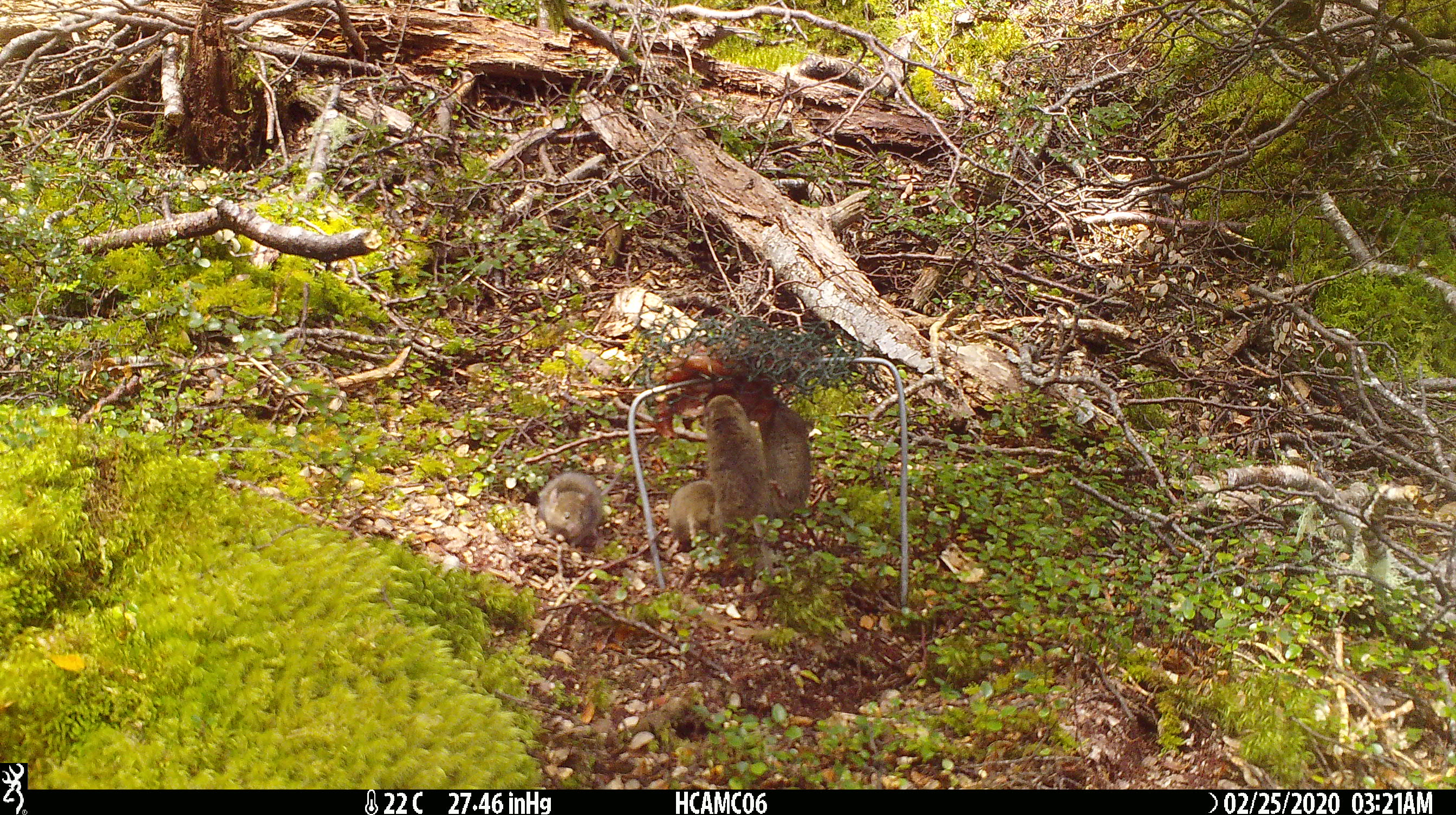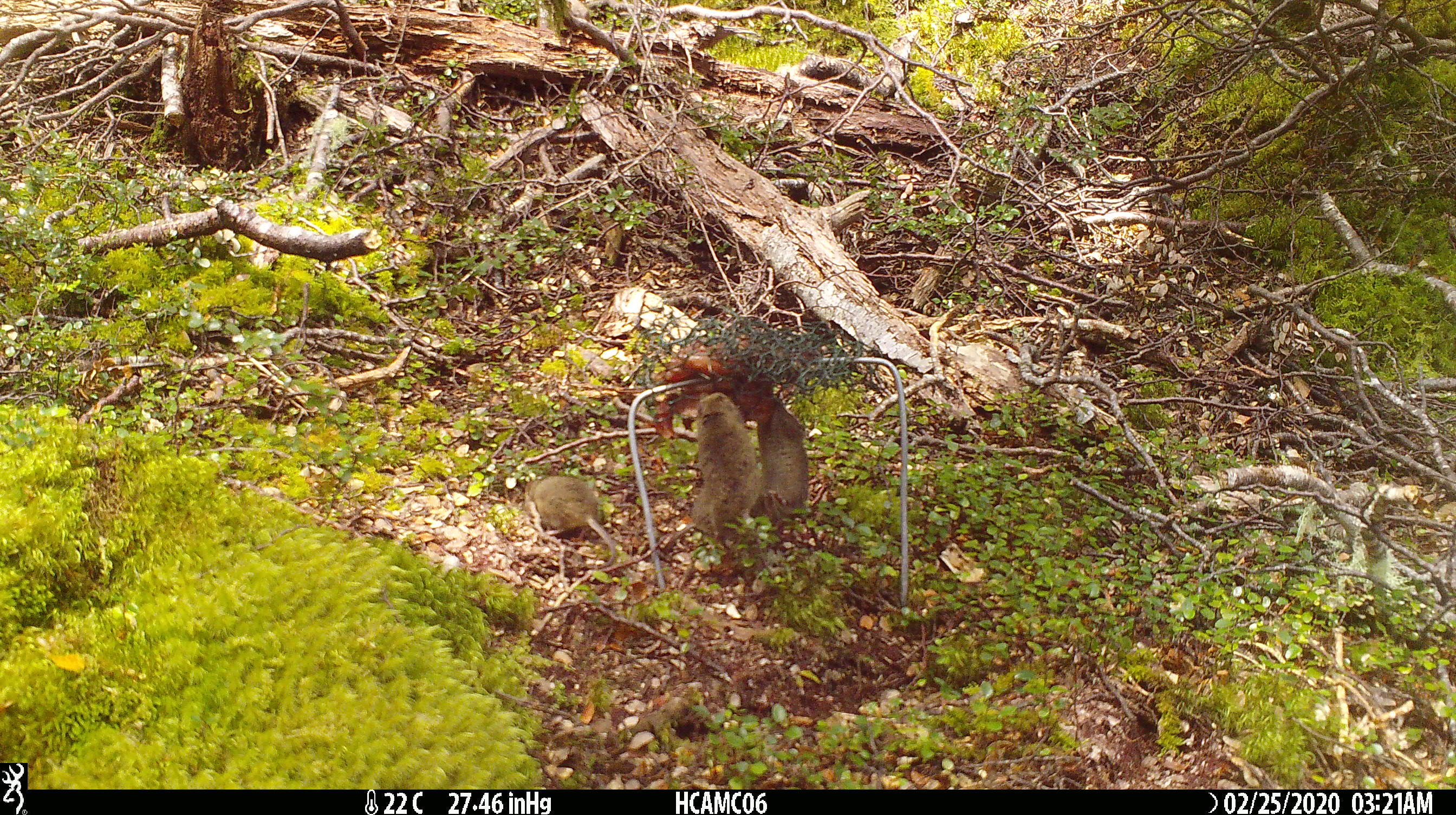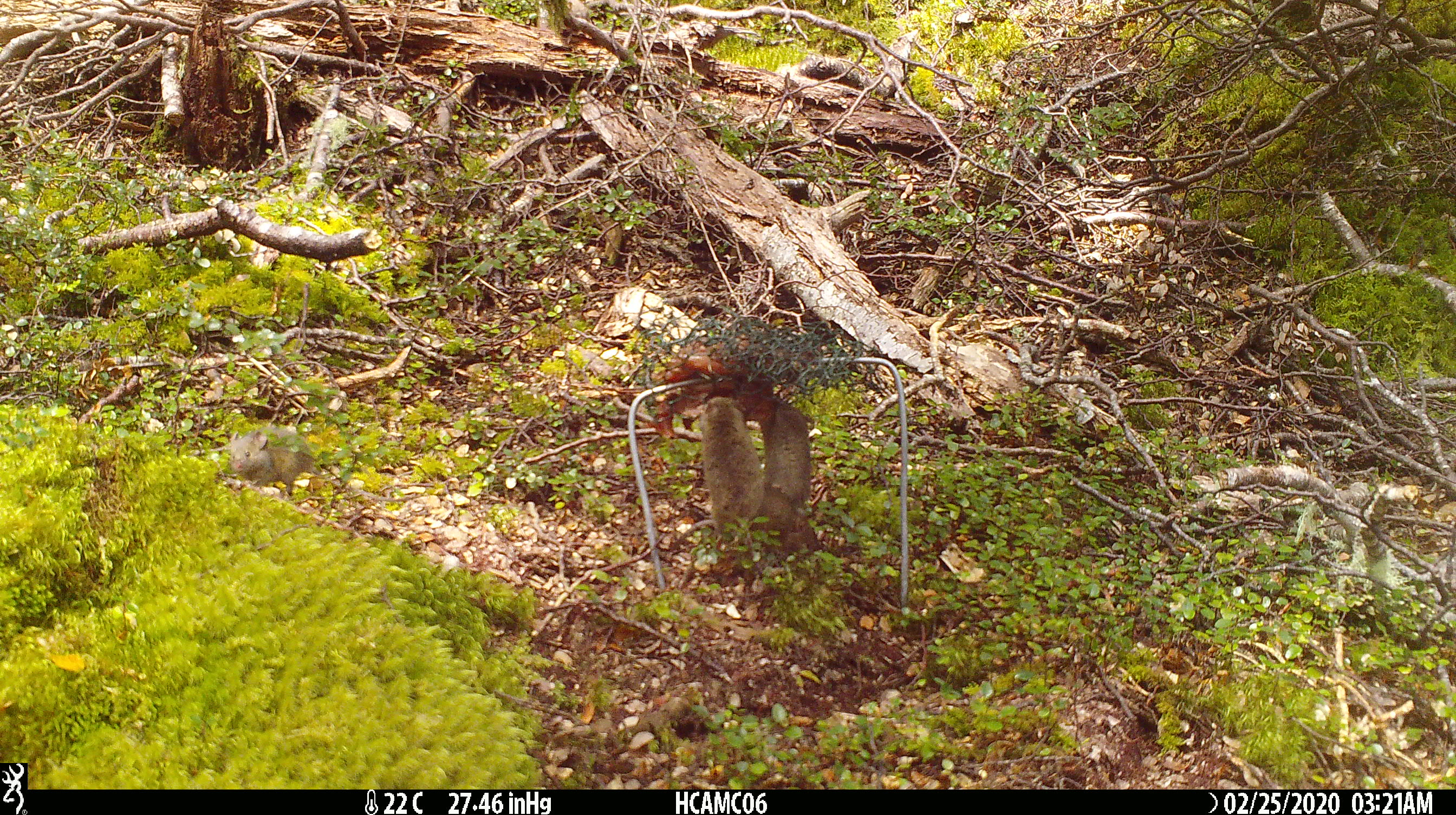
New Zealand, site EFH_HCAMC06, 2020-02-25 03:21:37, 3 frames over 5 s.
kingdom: Animalia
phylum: Chordata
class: Mammalia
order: Rodentia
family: Muridae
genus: Mus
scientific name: Mus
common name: mouse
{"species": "mouse (Mus)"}